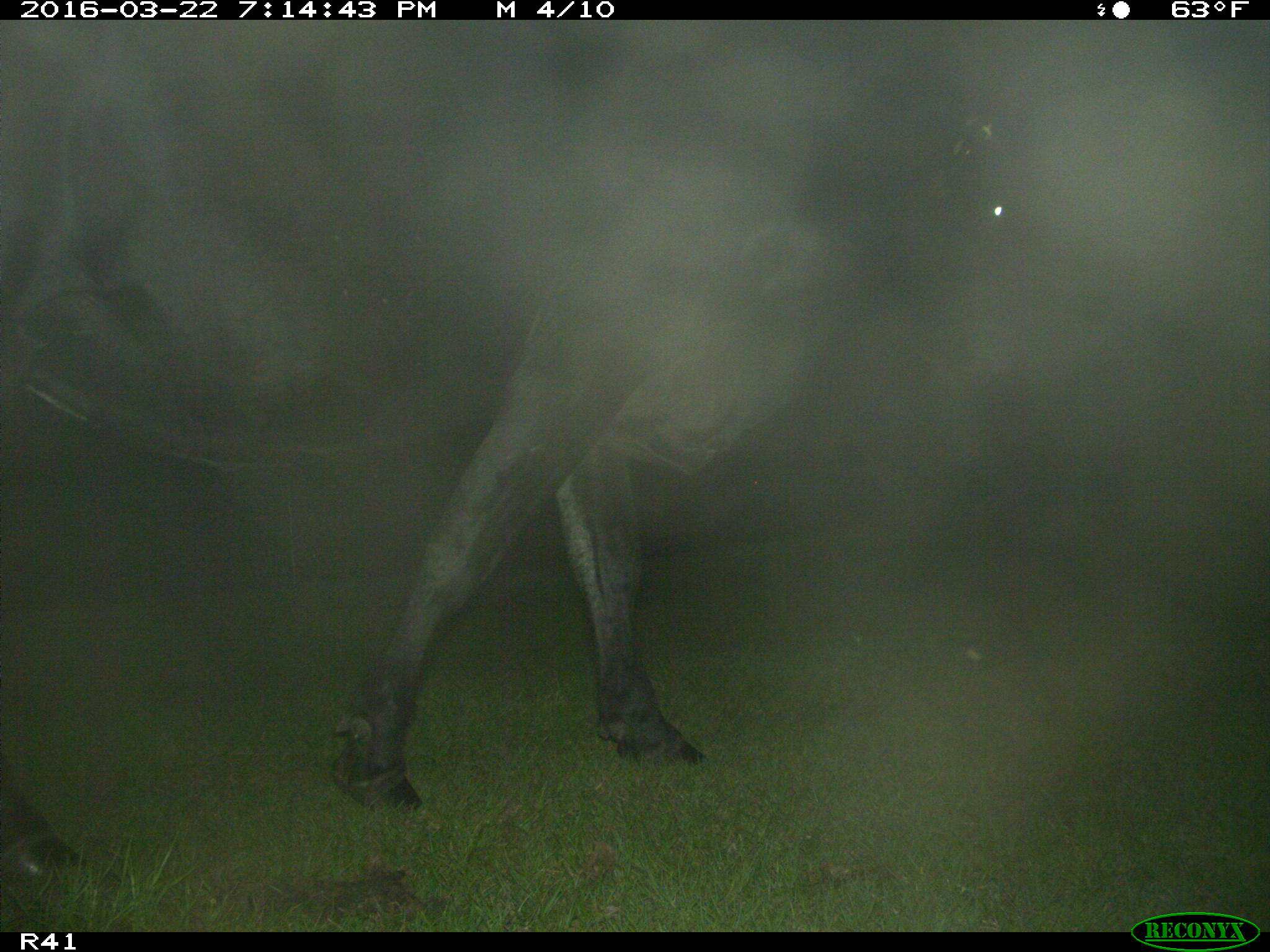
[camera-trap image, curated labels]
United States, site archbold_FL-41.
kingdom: Animalia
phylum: Chordata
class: Mammalia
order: Artiodactyla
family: Bovidae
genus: Bos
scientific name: Bos taurus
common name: domestic cow